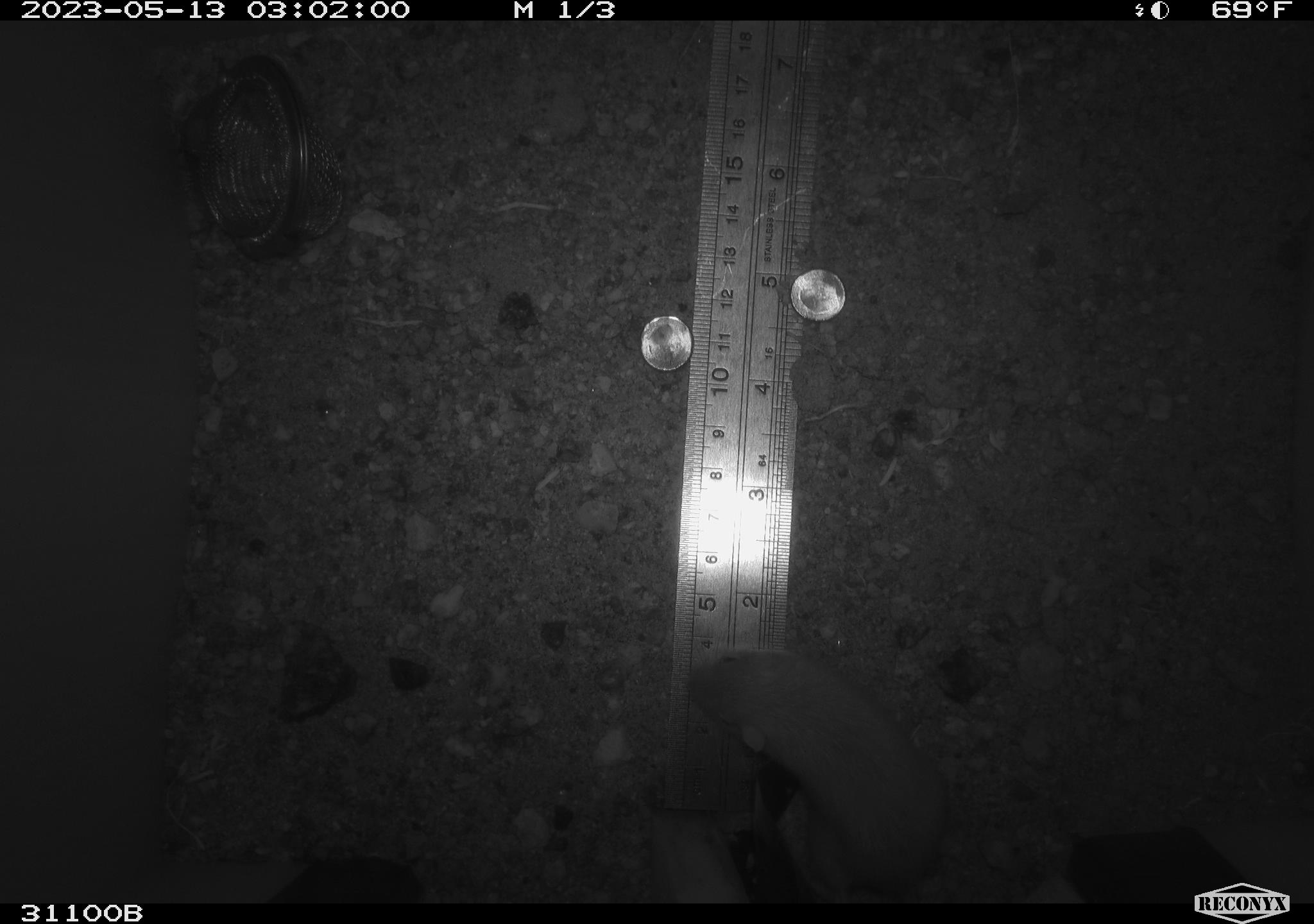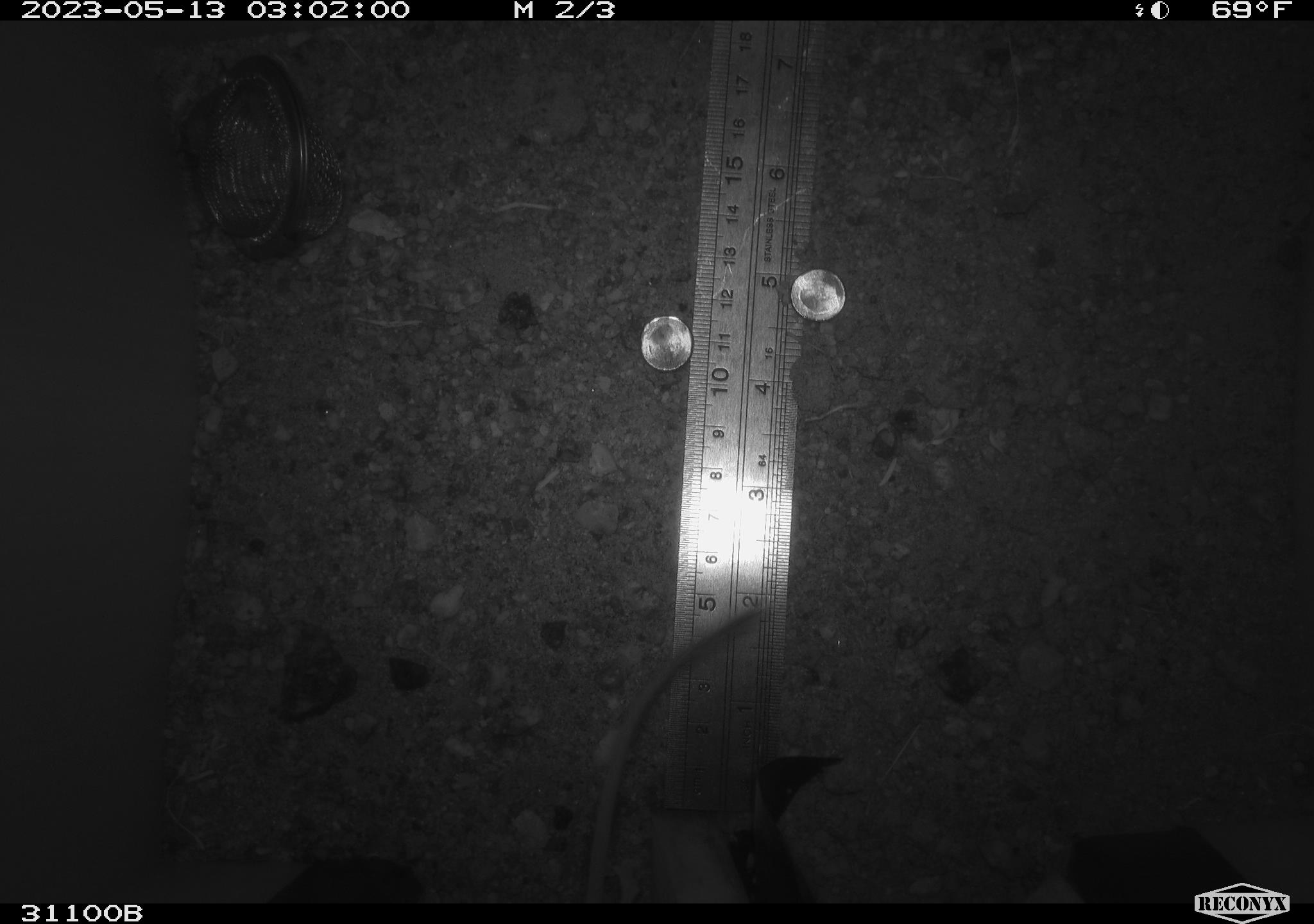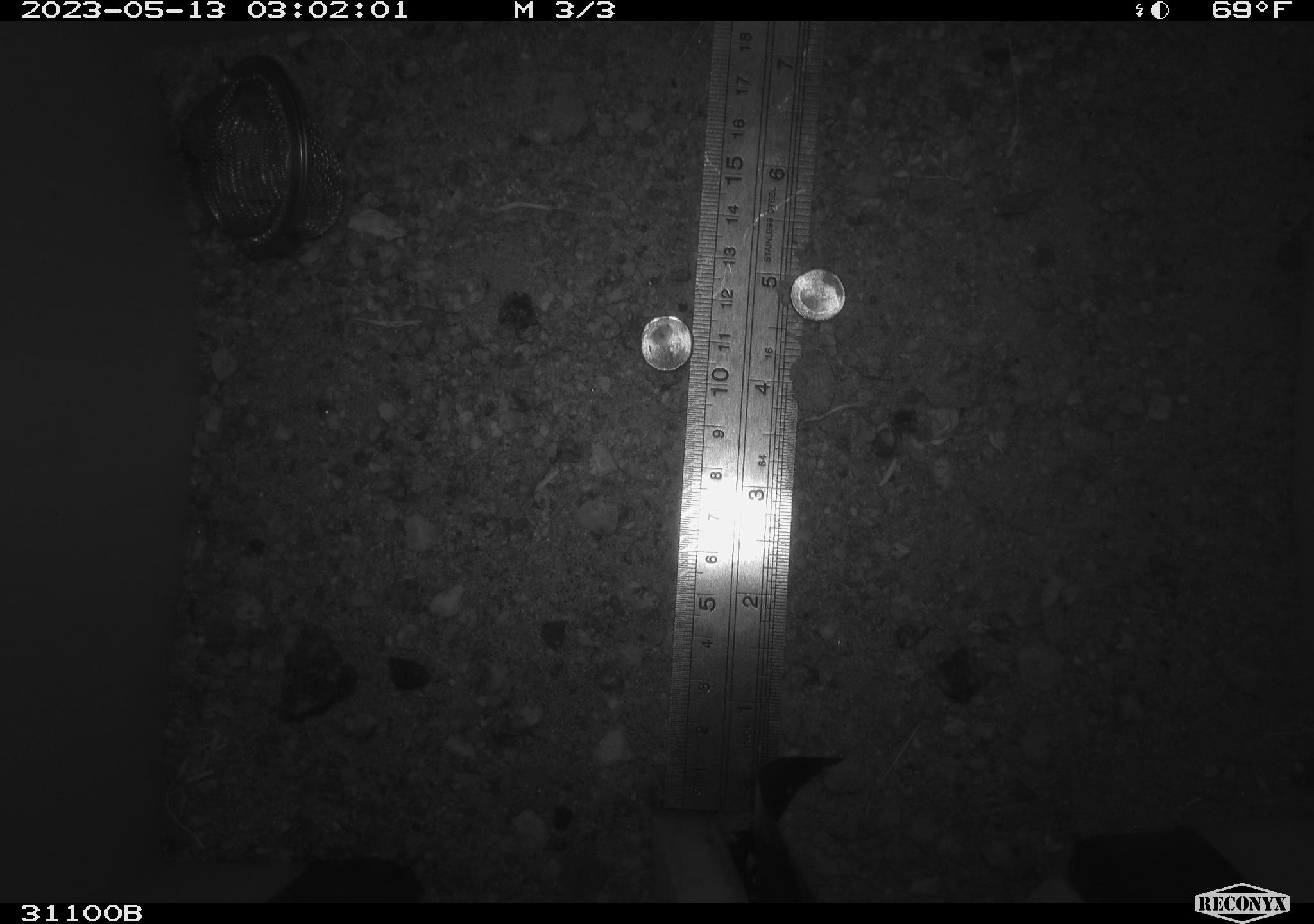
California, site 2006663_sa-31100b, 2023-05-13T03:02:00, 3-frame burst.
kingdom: Animalia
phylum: Chordata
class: Mammalia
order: Rodentia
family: Heteromyidae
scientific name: Heteromyidae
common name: kangaroo rats and pocket mice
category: heteromyidae family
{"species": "heteromyidae family (kangaroo rats and pocket mice) (Heteromyidae)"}